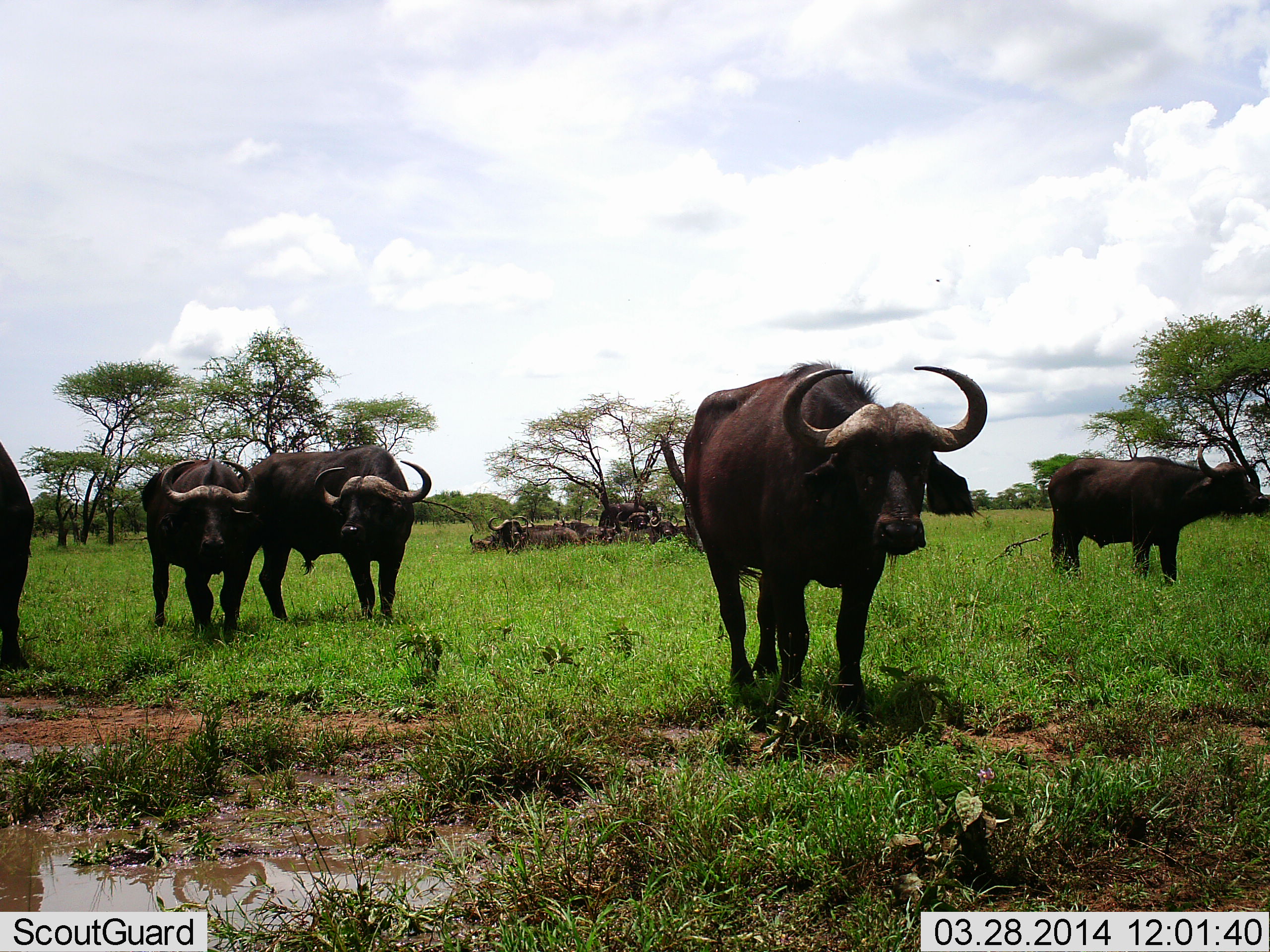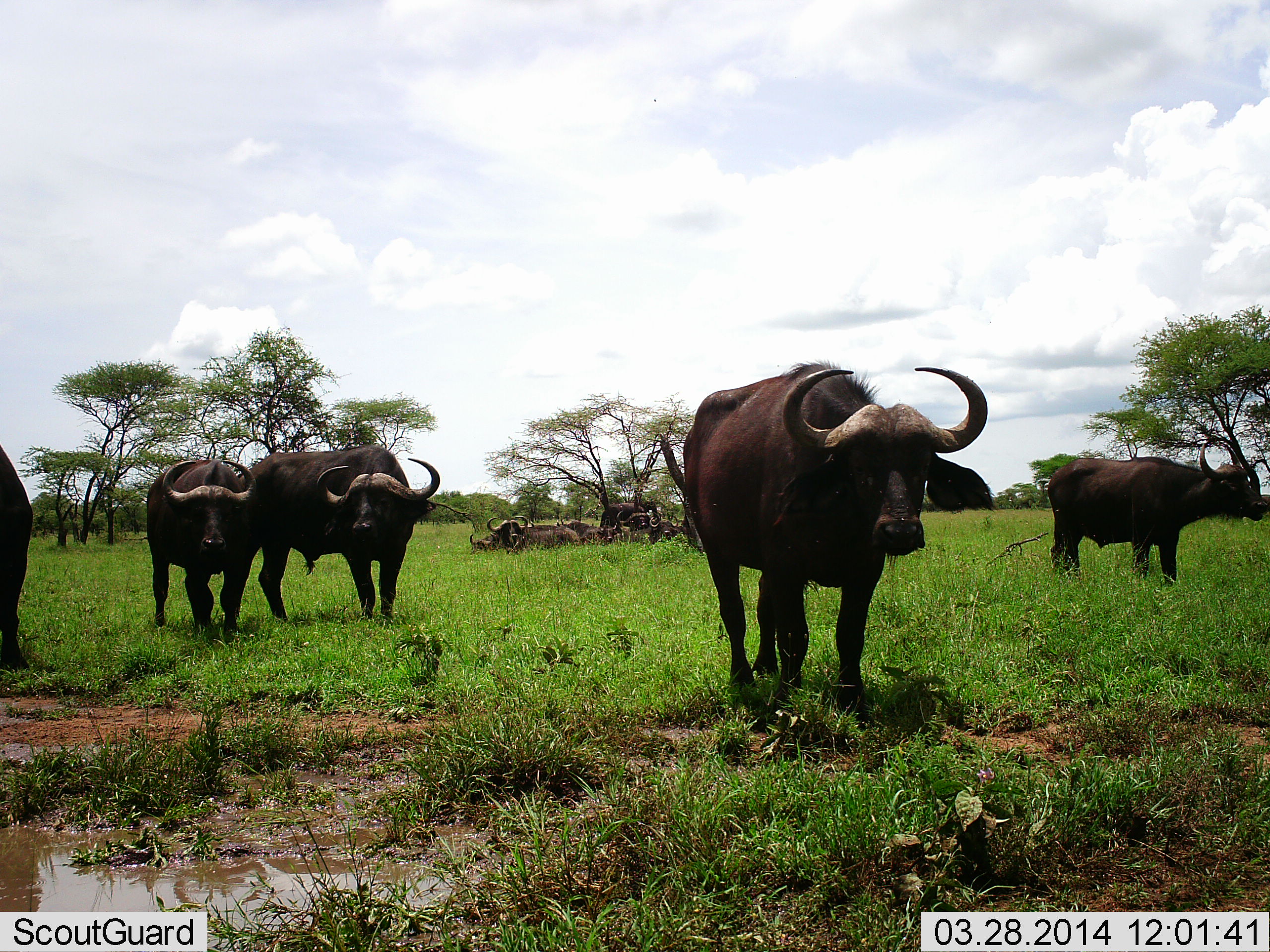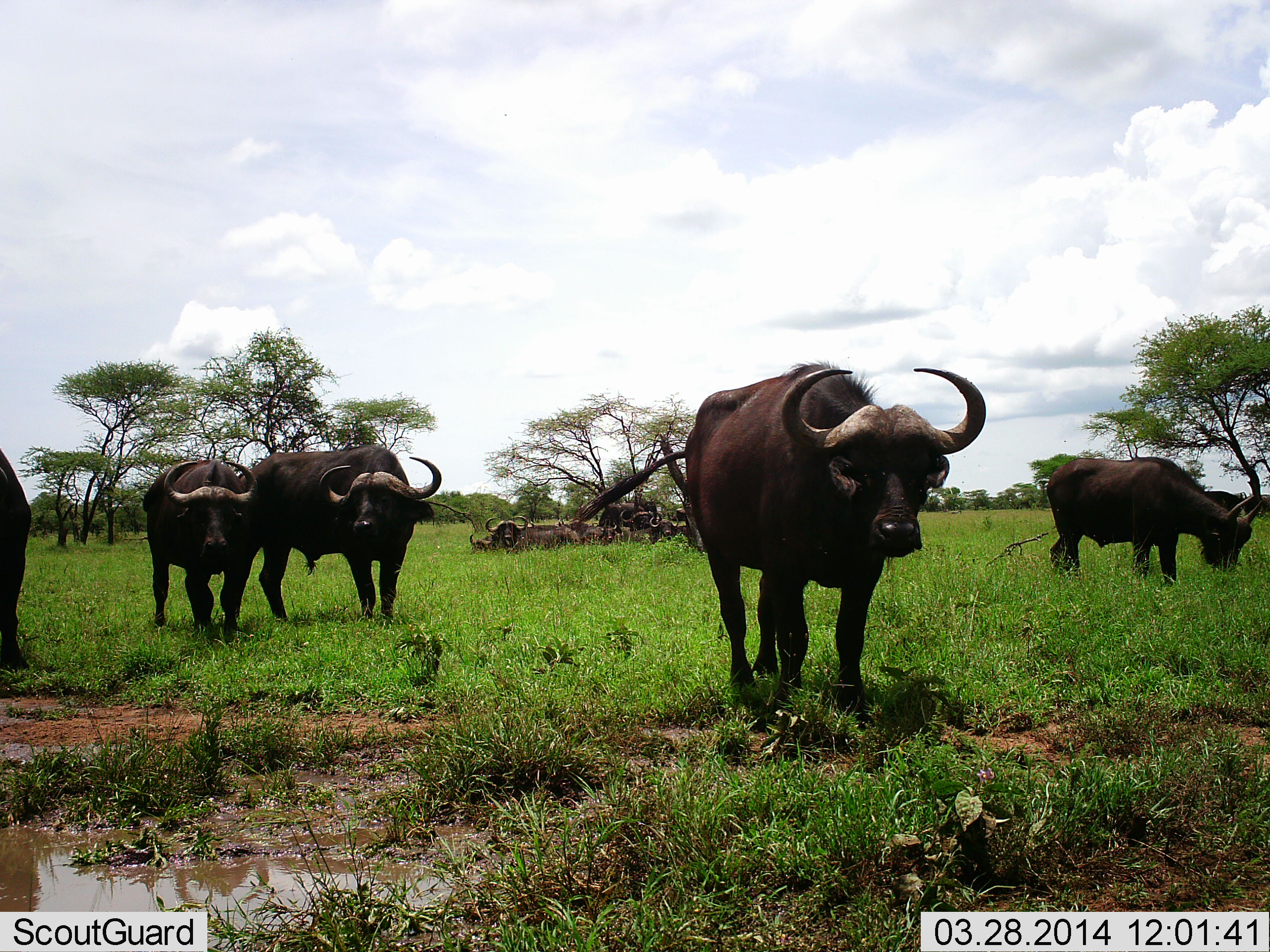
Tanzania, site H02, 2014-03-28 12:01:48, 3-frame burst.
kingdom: Animalia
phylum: Chordata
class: Mammalia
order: Artiodactyla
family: Bovidae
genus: Syncerus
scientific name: Syncerus caffer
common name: cape buffalo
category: buffalo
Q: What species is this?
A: Buffalo (cape buffalo) (Syncerus caffer).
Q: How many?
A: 11-50.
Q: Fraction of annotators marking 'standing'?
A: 100%.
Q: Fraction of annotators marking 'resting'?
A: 60%.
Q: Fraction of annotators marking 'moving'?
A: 10%.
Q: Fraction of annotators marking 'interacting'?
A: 0%.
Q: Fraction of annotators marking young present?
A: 0%.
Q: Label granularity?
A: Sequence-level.